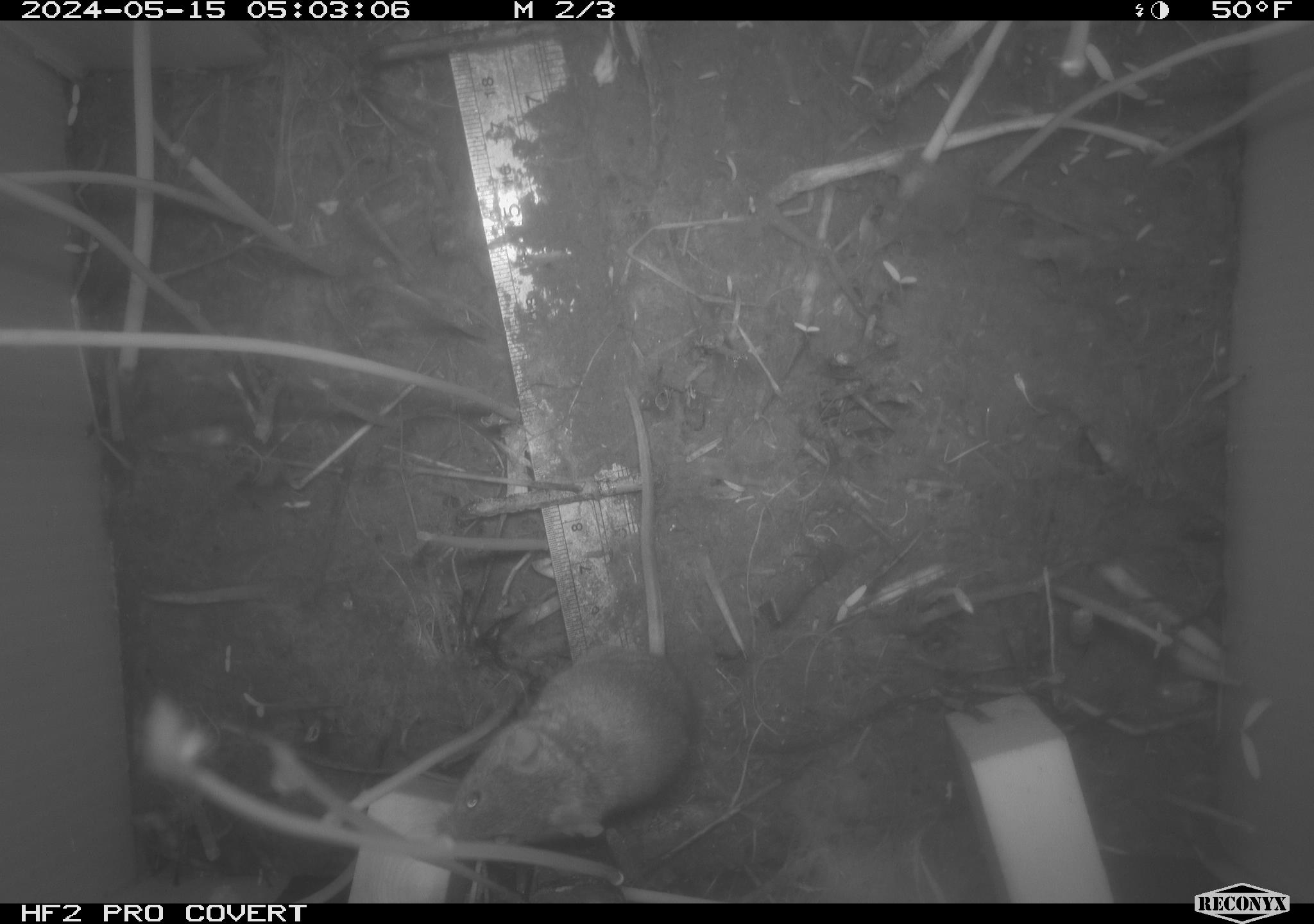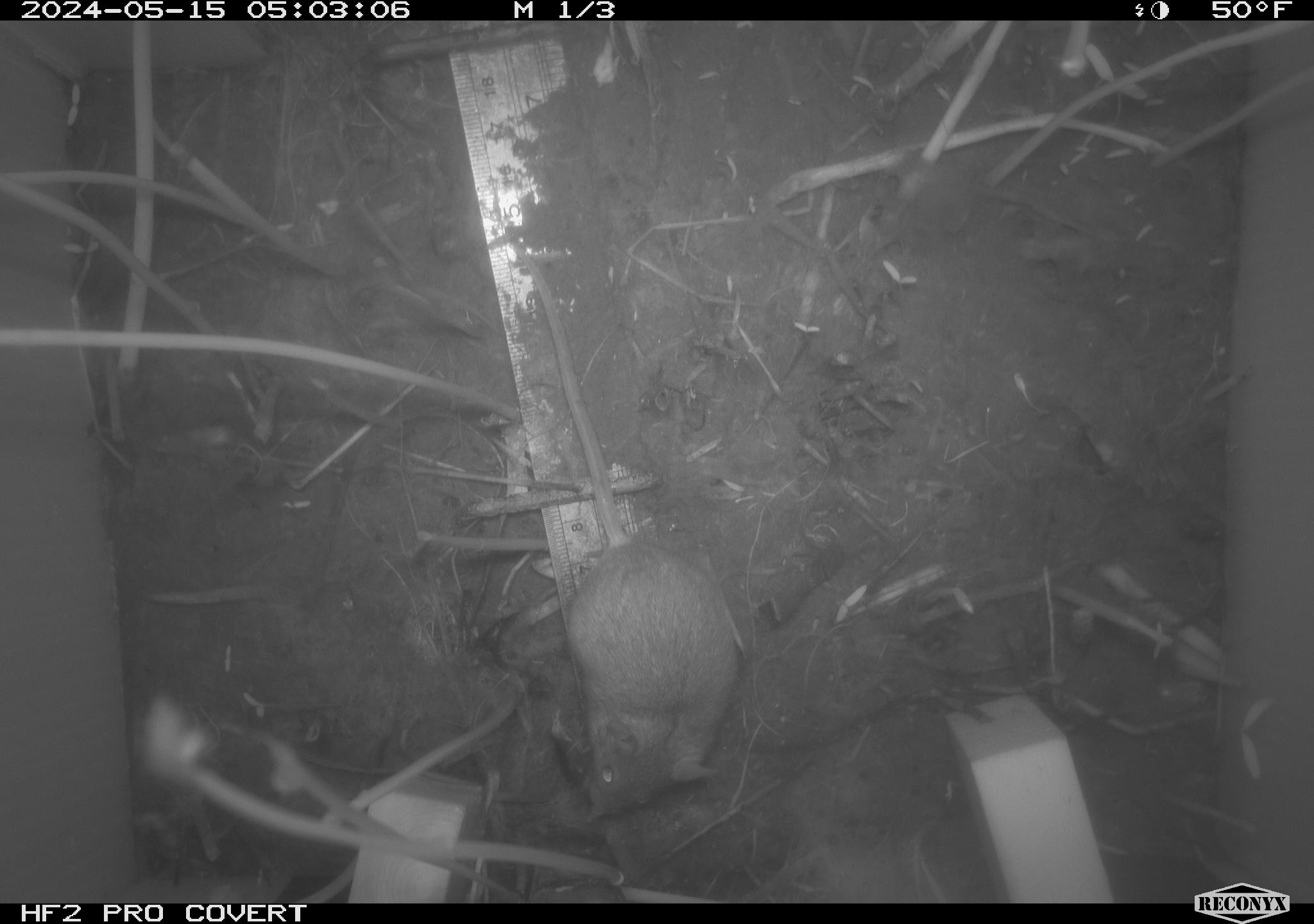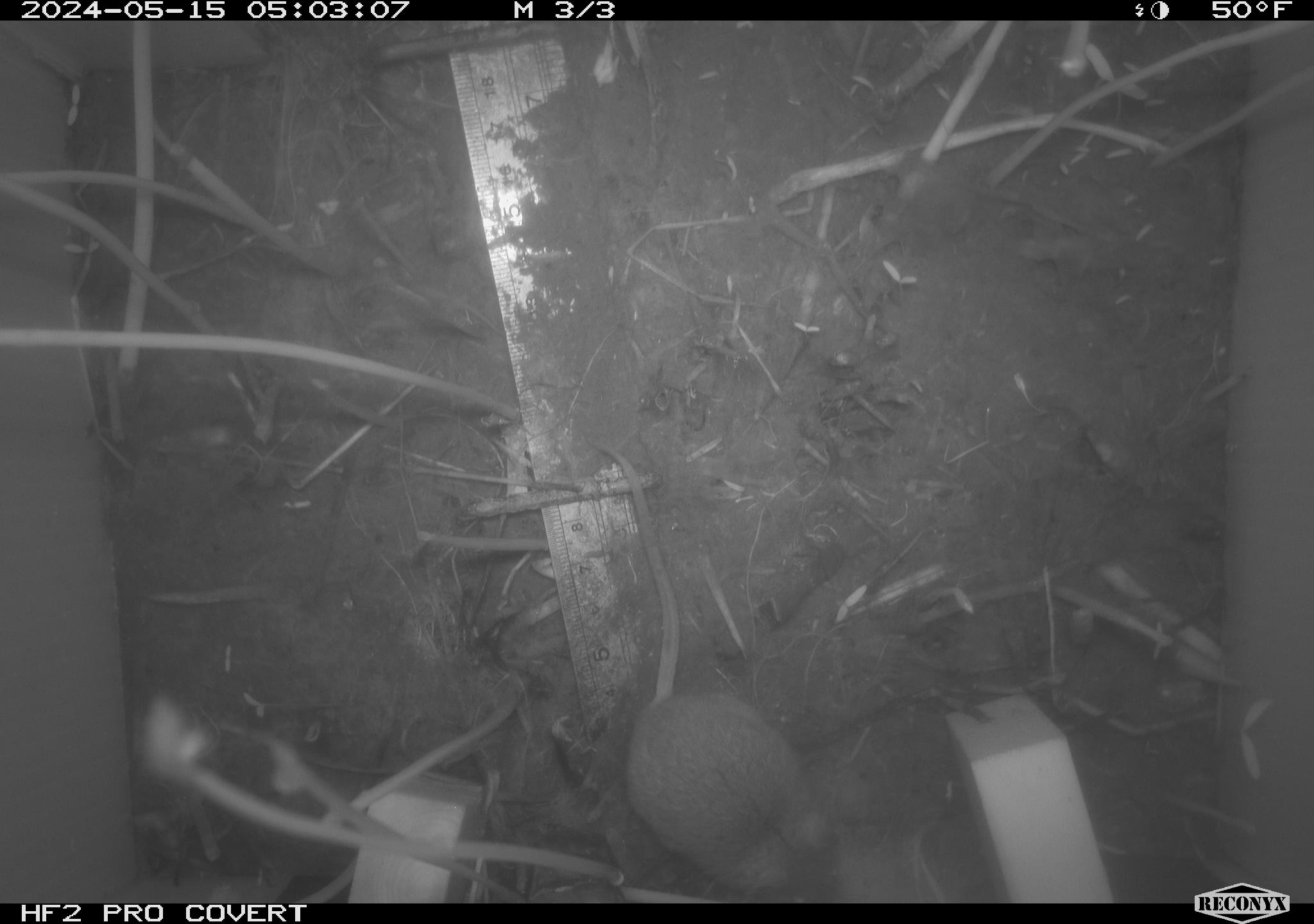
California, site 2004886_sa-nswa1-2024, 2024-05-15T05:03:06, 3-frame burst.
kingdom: Animalia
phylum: Chordata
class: Mammalia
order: Rodentia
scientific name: Rodentia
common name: mouse species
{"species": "mouse species (Rodentia)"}